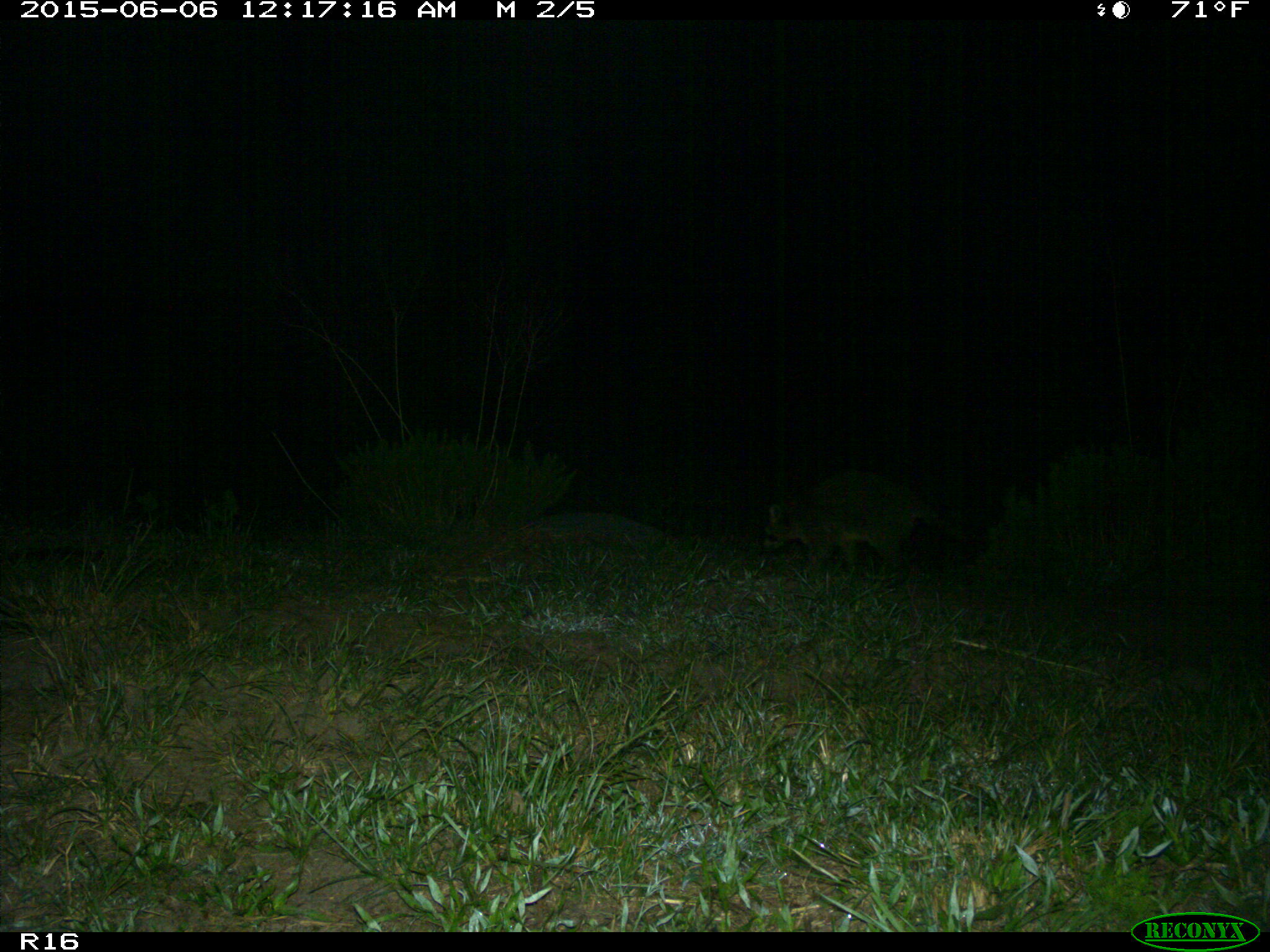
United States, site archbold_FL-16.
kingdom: Animalia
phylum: Chordata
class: Mammalia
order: Carnivora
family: Procyonidae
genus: Procyon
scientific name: Procyon lotor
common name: common raccoon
Procyon lotor (common raccoon).